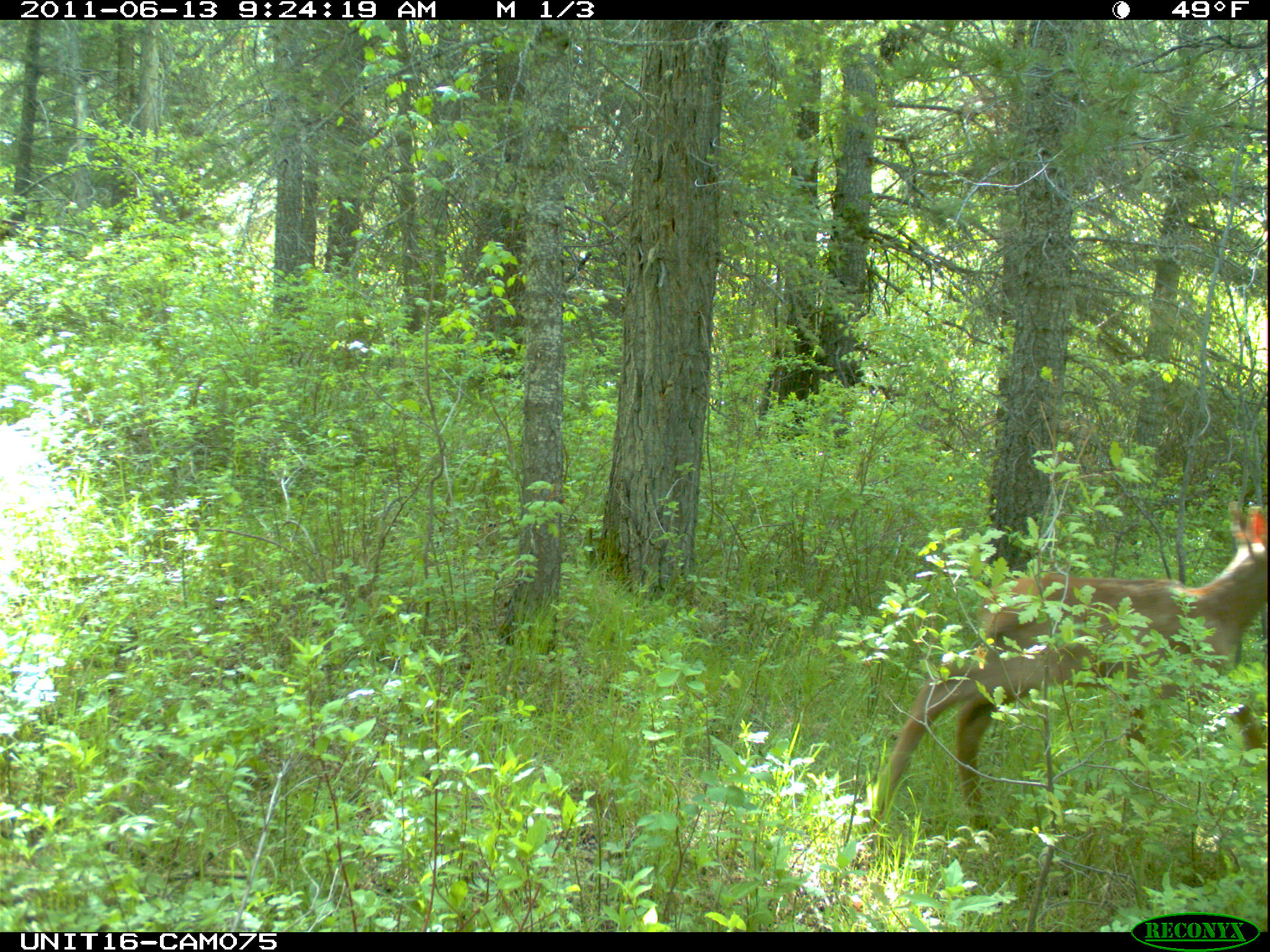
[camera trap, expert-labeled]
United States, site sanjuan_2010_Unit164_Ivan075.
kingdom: Animalia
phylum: Chordata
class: Mammalia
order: Artiodactyla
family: Cervidae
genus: Cervus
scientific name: Cervus elaphus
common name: red deer